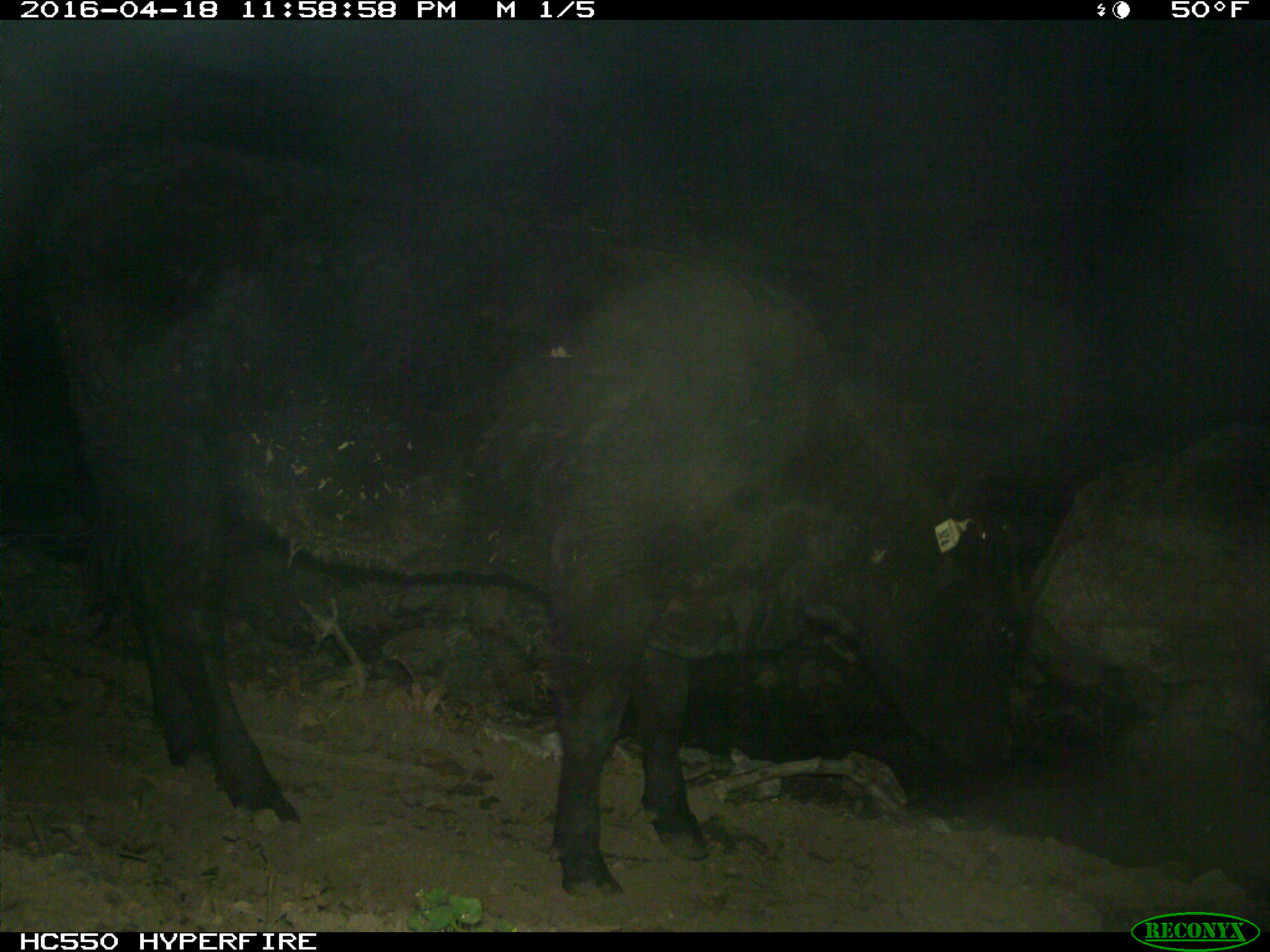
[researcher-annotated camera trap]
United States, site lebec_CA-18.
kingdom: Animalia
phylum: Chordata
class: Mammalia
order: Artiodactyla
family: Bovidae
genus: Bos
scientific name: Bos taurus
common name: domestic cow